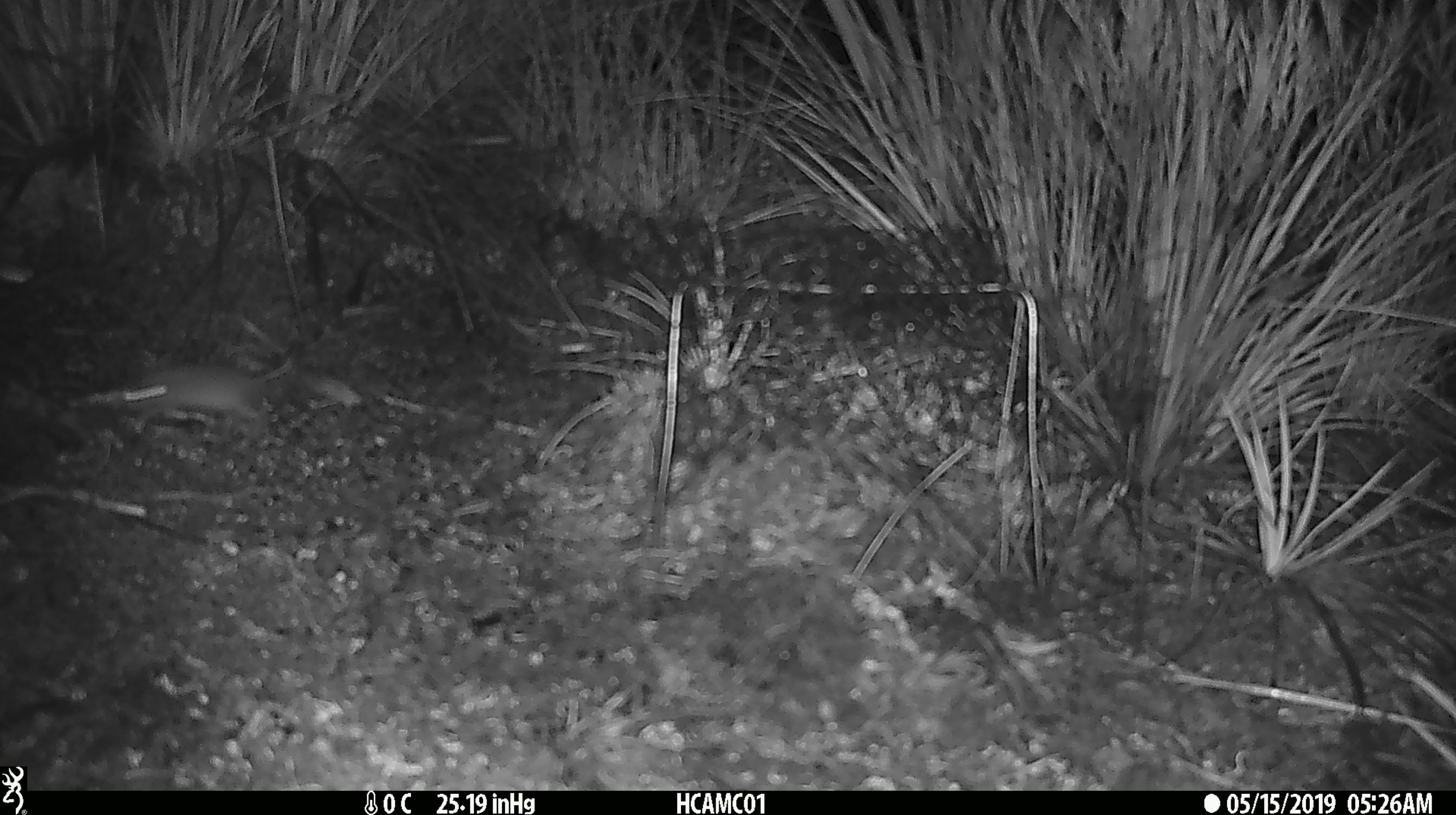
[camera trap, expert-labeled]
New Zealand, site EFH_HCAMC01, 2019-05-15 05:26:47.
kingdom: Animalia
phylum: Chordata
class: Mammalia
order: Rodentia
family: Muridae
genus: Rattus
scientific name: Rattus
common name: rat